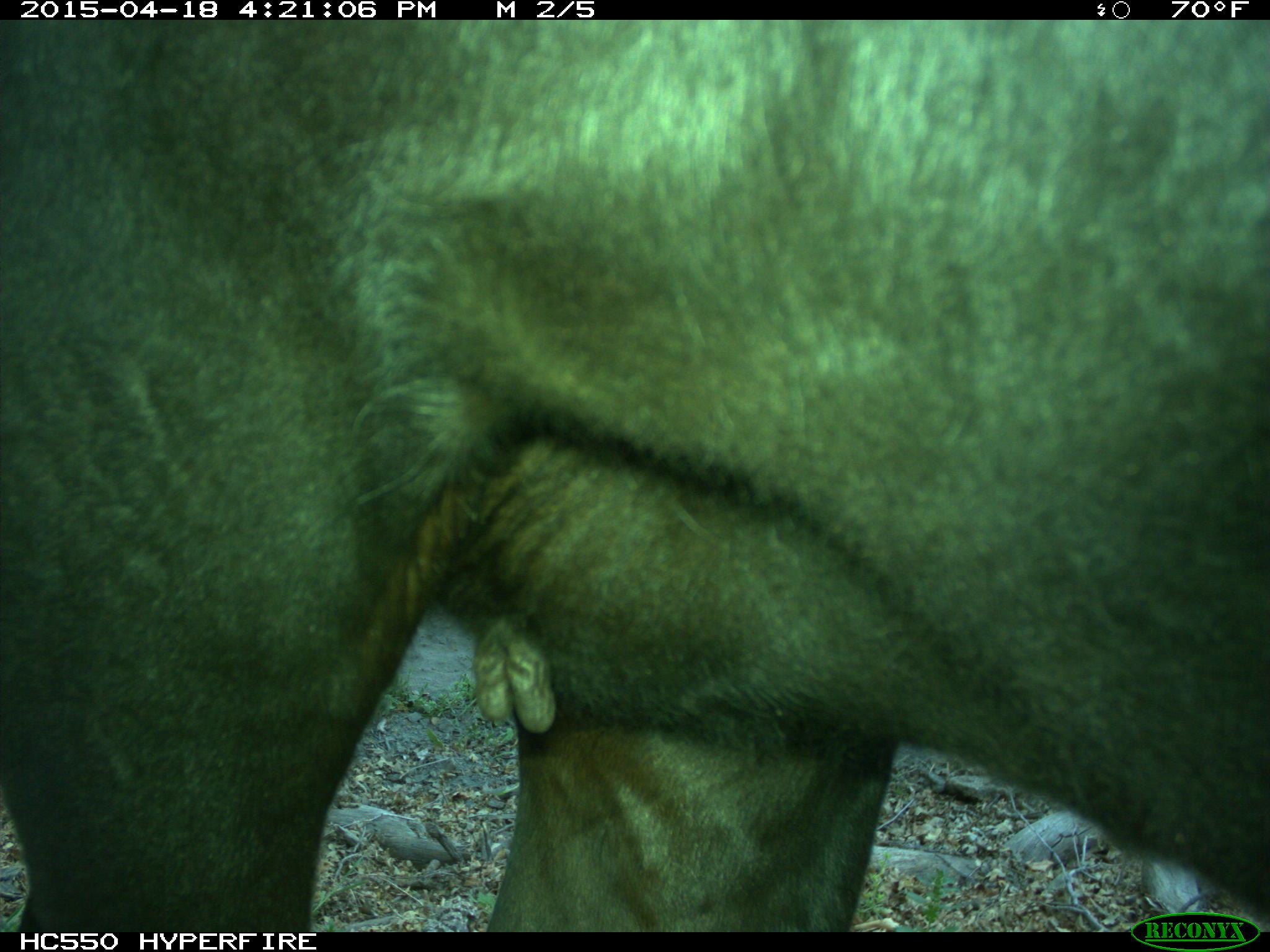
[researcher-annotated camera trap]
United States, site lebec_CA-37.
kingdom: Animalia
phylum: Chordata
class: Mammalia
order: Artiodactyla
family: Bovidae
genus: Bos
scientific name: Bos taurus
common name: domestic cow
Bos taurus (domestic cow).